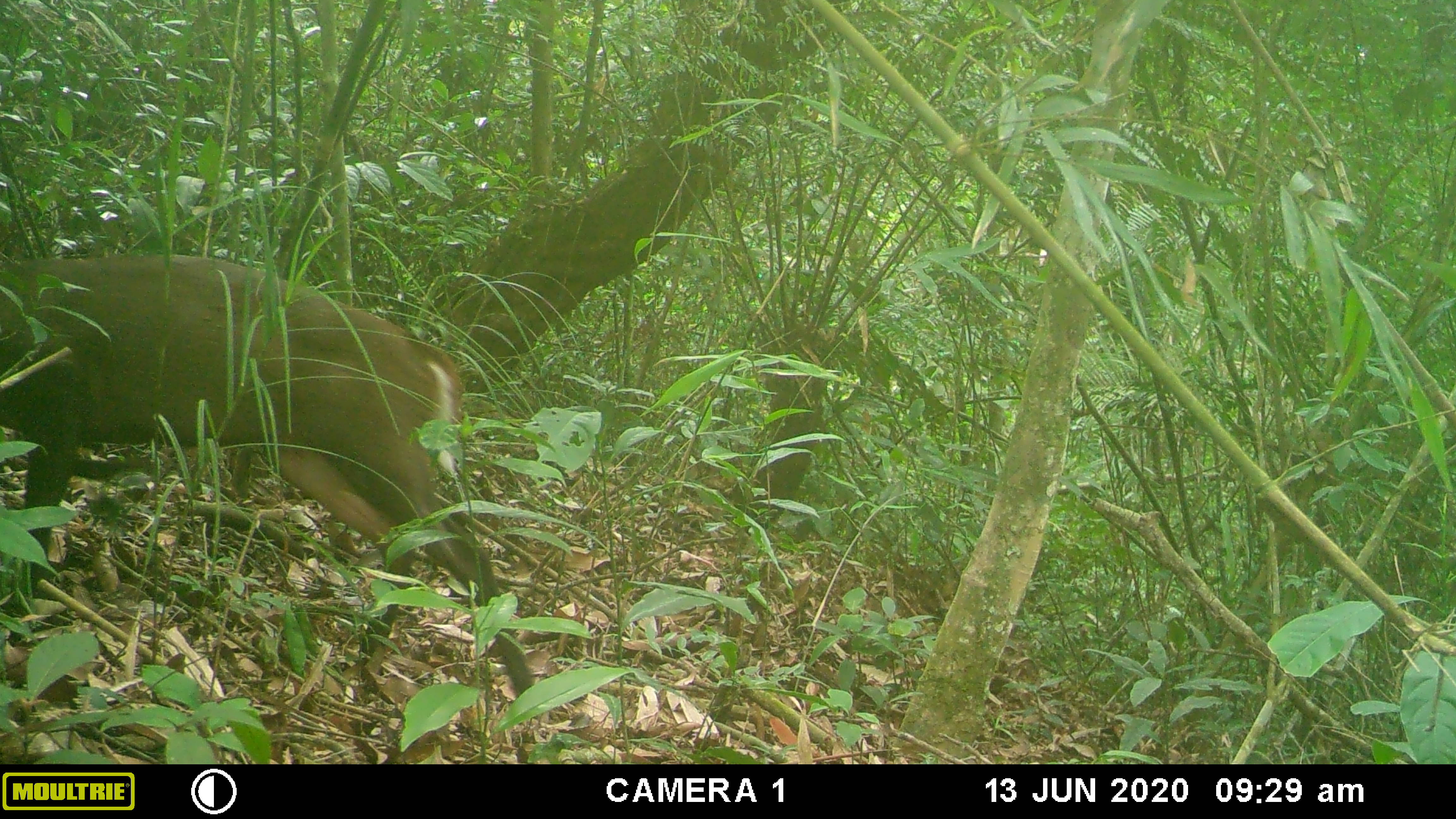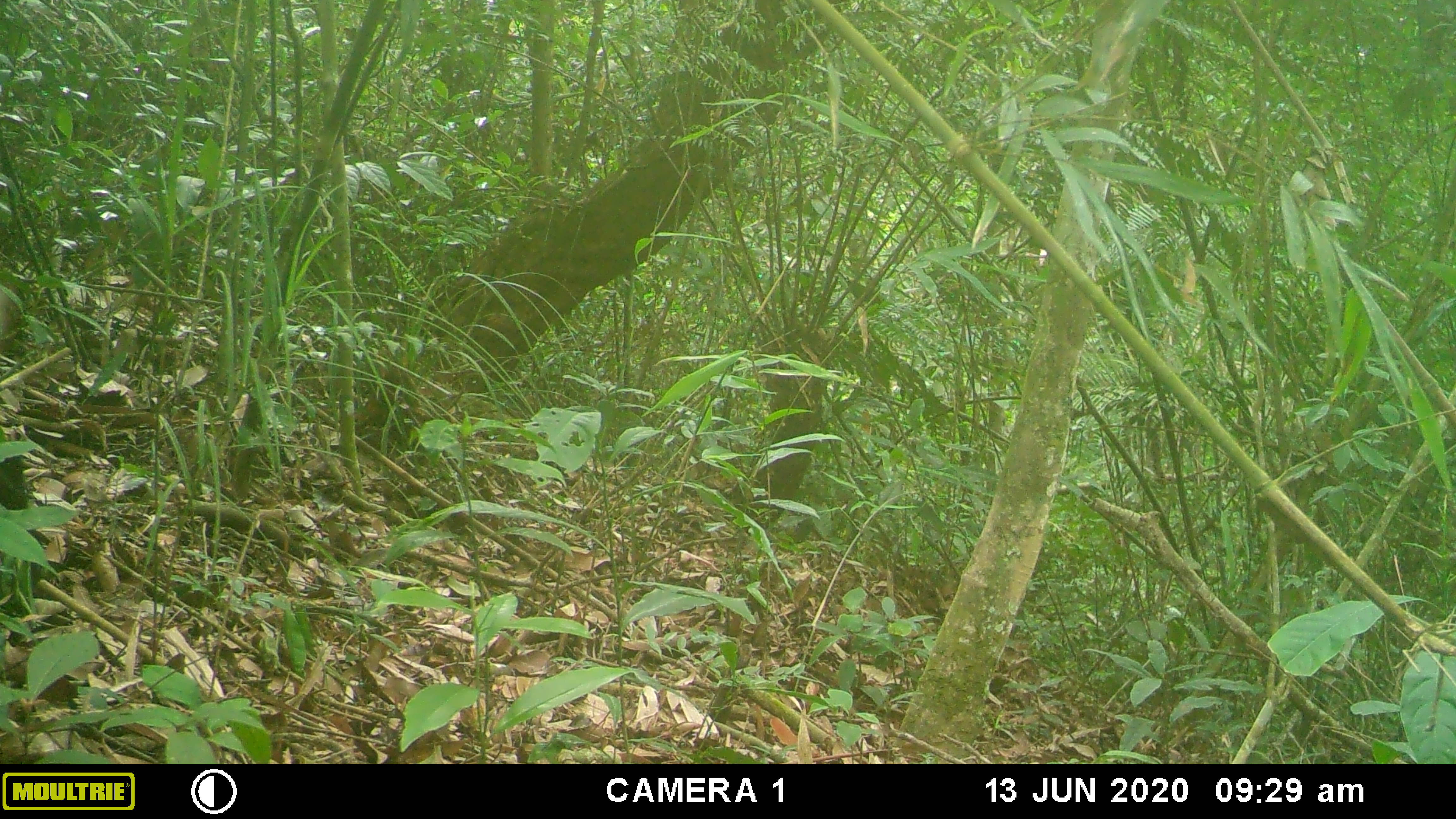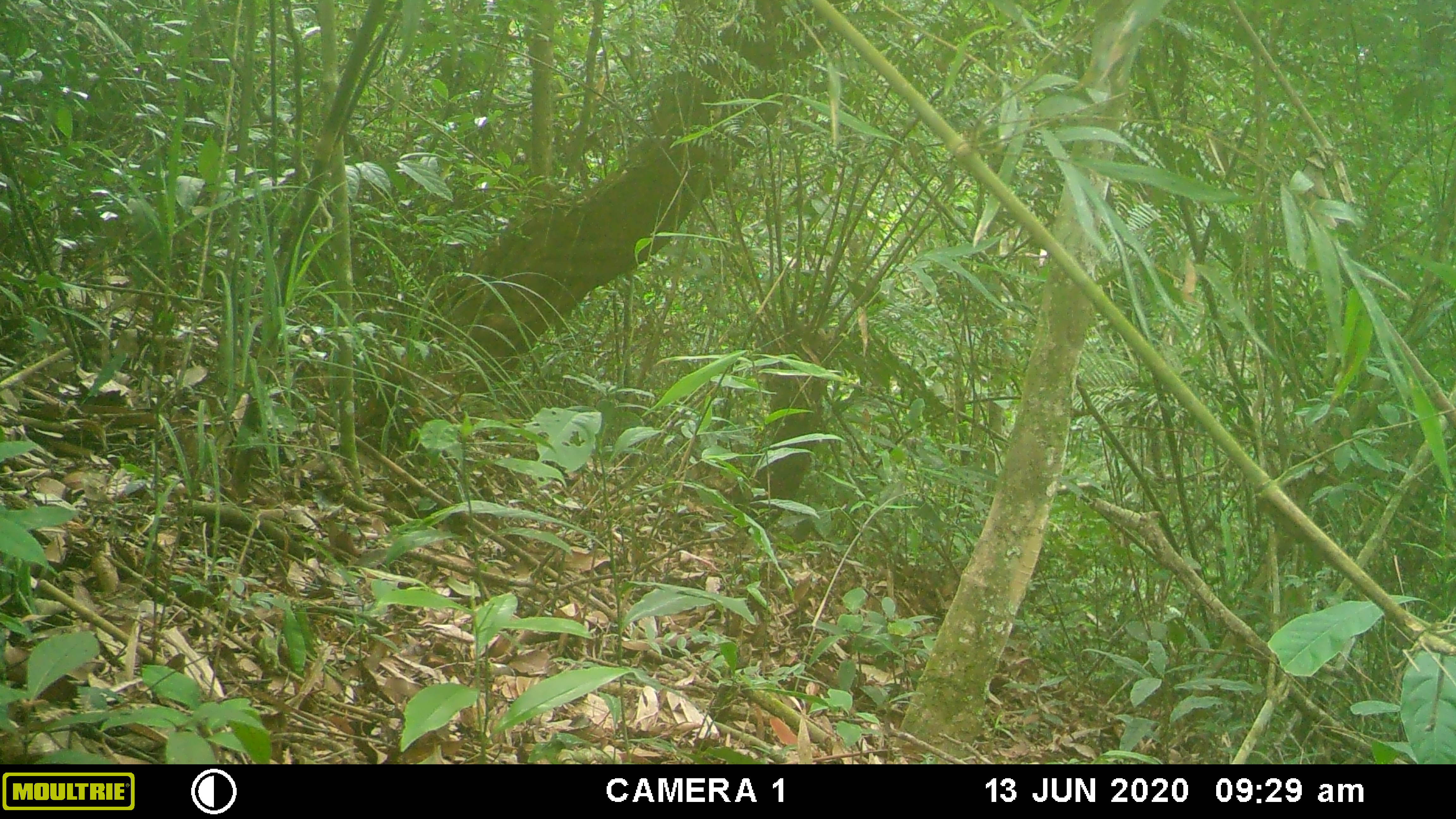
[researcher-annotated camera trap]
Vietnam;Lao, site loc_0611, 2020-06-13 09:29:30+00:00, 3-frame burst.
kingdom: Animalia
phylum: Chordata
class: Mammalia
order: Artiodactyla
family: Cervidae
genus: Muntiacus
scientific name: Muntiacus rooseveltorum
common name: roosevelt's muntjac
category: roosevelts muntjac group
Roosevelts muntjac group (roosevelt's muntjac) (Muntiacus rooseveltorum). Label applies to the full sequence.